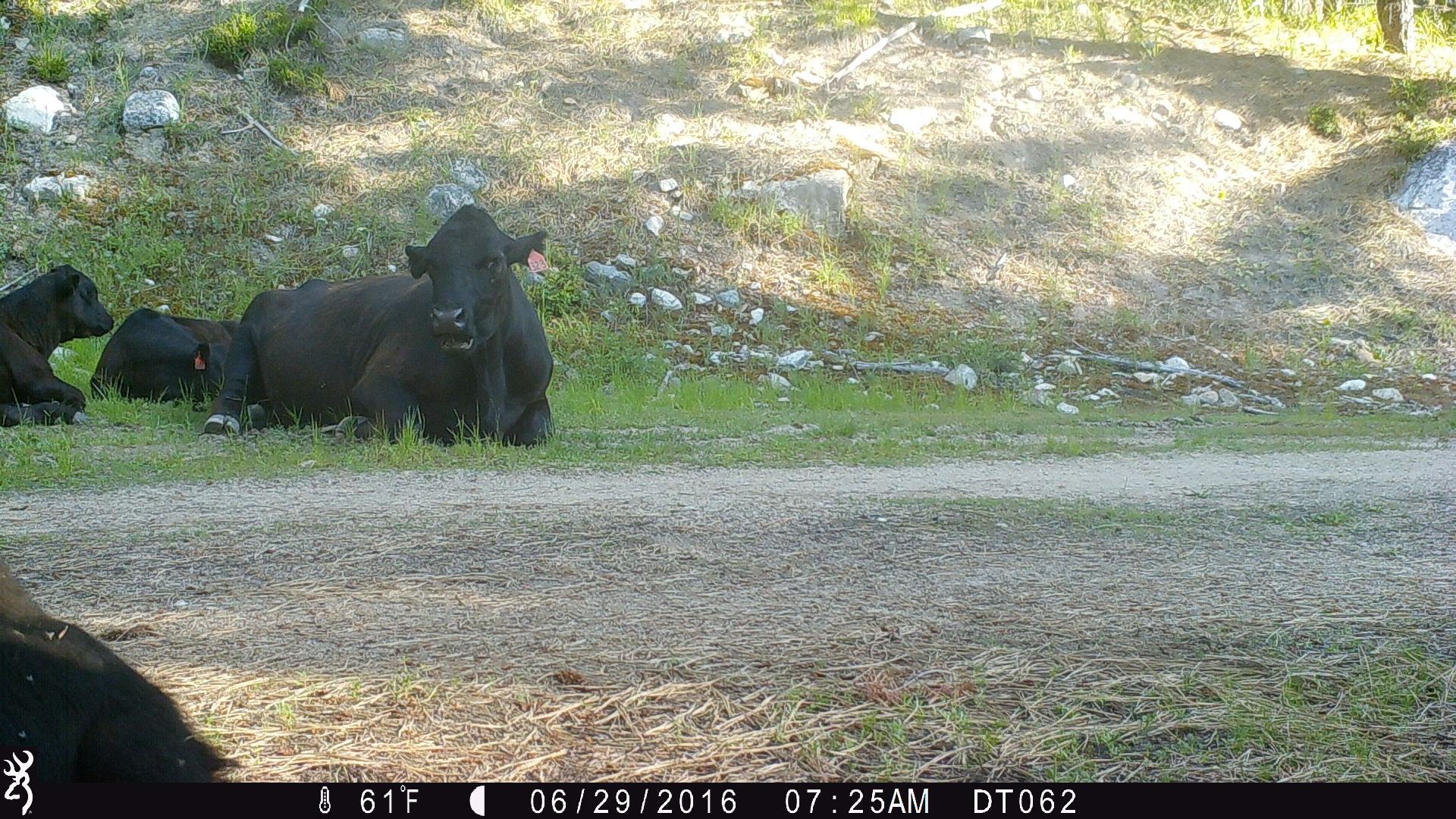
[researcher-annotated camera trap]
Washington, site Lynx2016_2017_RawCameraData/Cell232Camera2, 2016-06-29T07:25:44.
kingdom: Animalia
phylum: Chordata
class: Mammalia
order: Artiodactyla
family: Bovidae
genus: Bos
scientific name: Bos taurus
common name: domestic cattle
Domestic cattle (Bos taurus). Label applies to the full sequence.